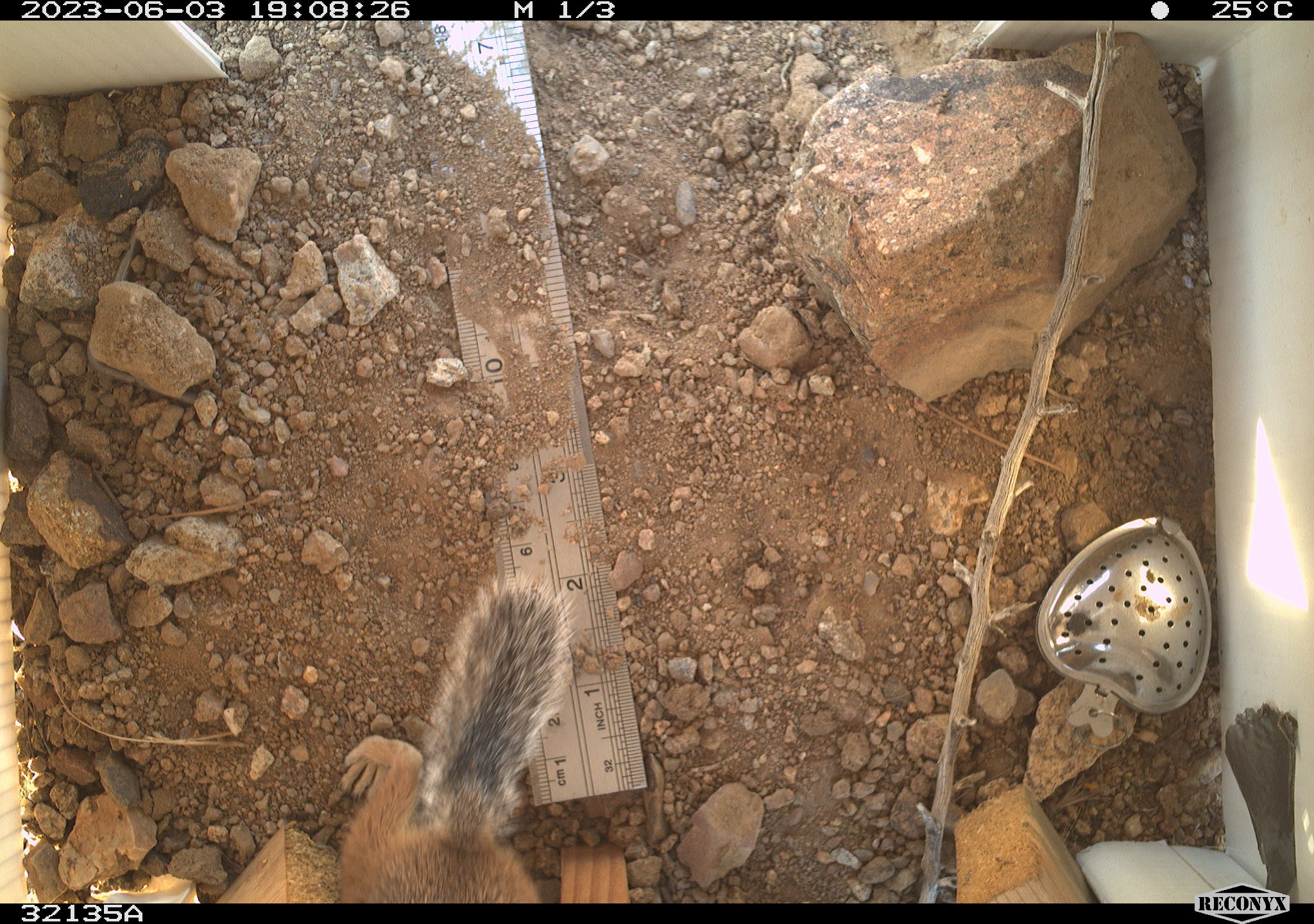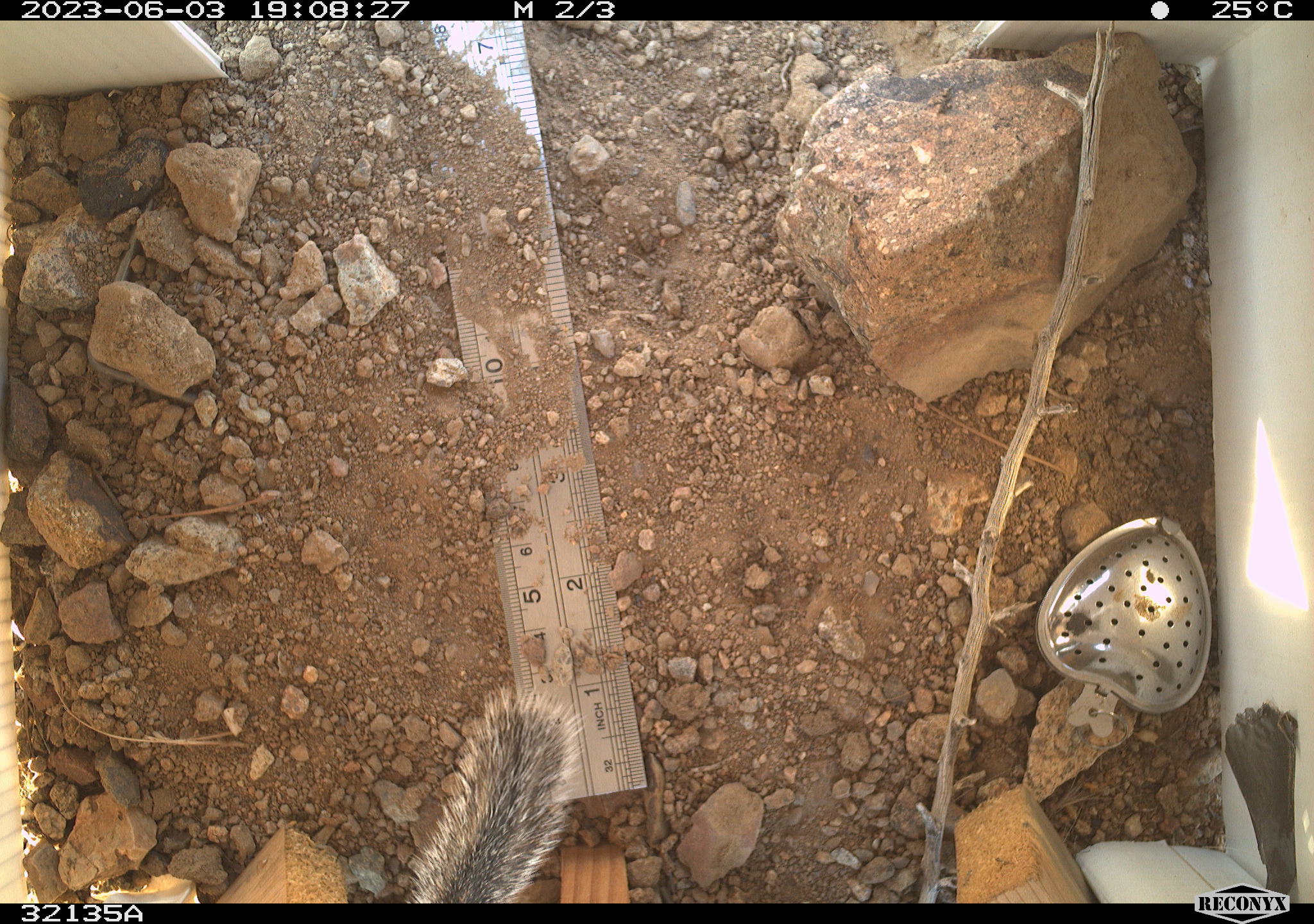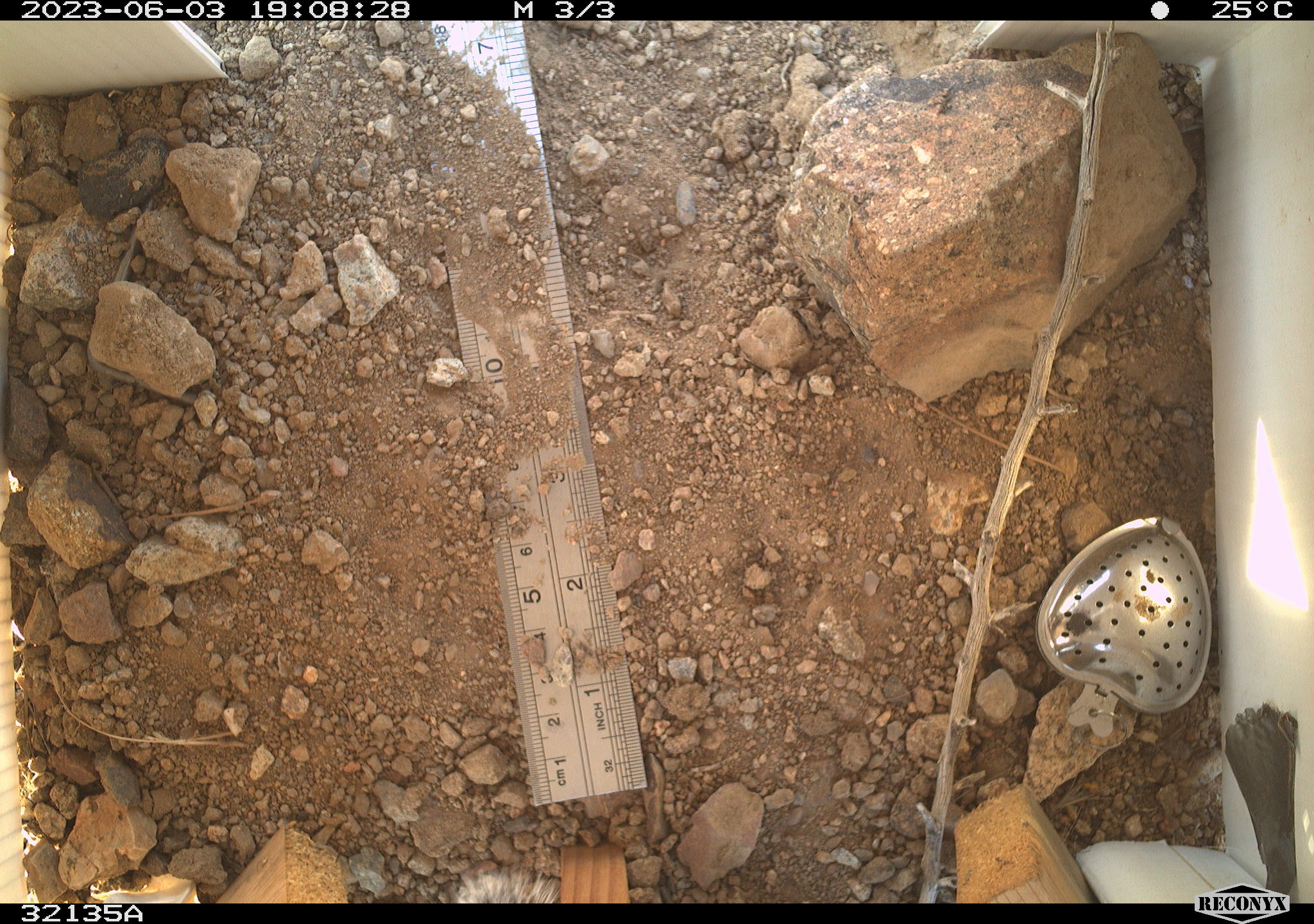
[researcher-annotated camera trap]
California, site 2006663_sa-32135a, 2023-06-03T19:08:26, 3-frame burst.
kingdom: Animalia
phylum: Chordata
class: Mammalia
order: Rodentia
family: Sciuridae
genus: Ammospermophilus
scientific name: Ammospermophilus leucurus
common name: white-tailed antelope squirrel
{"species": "white-tailed antelope squirrel (Ammospermophilus leucurus)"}